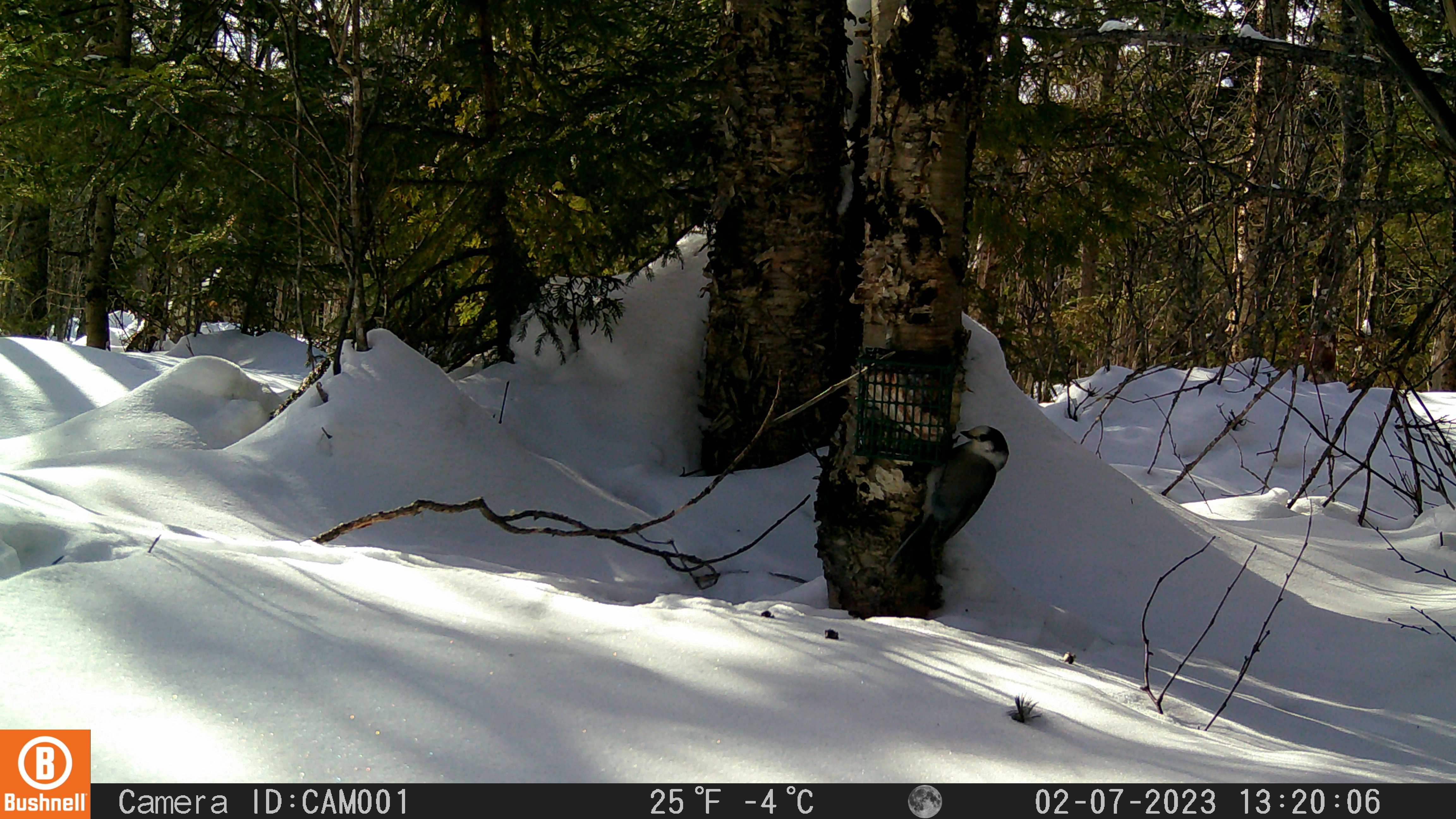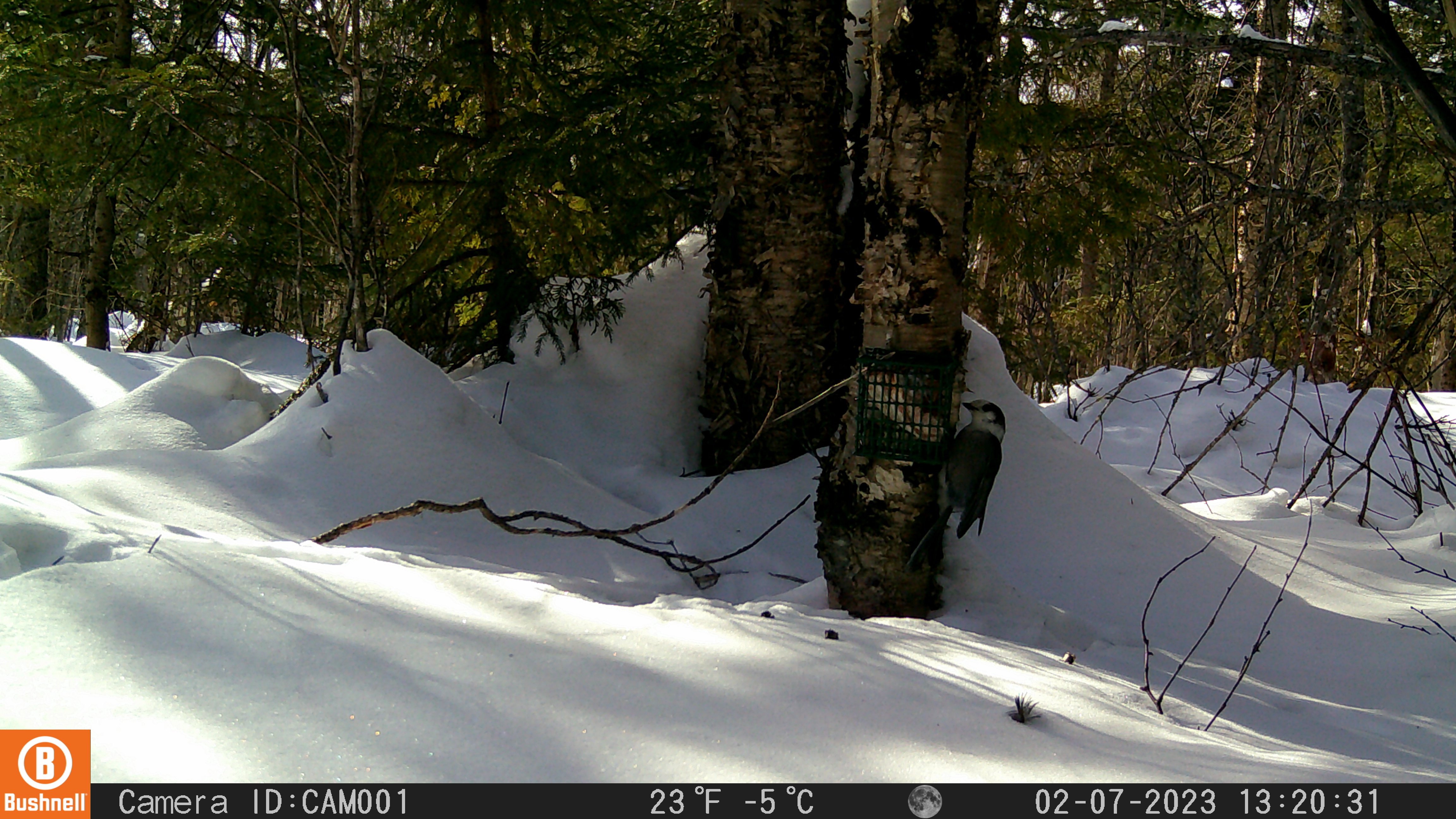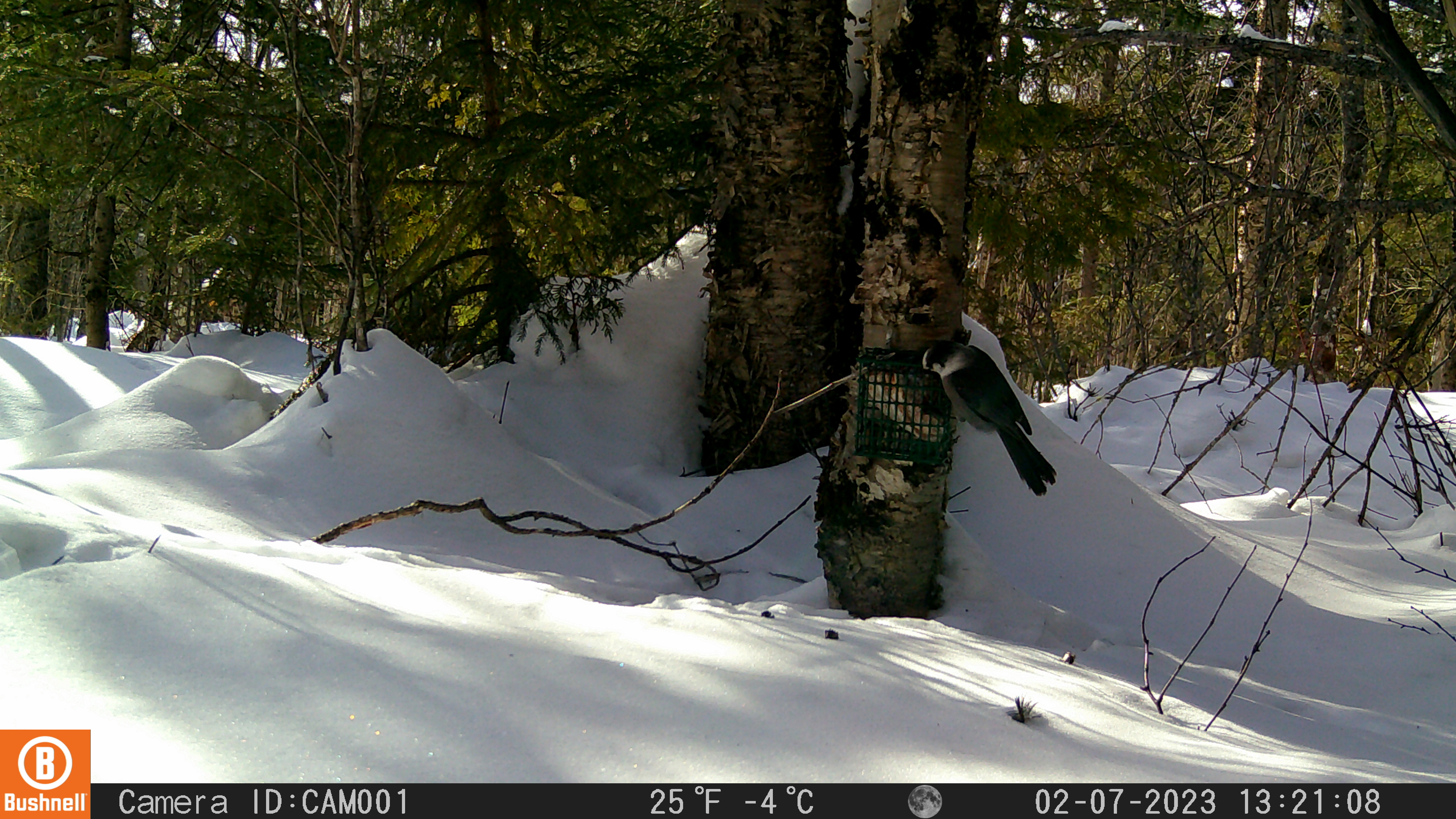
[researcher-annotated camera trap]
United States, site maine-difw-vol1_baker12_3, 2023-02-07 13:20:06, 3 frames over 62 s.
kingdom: Animalia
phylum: Chordata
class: Aves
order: Passeriformes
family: Corvidae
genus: Perisoreus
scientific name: Perisoreus canadensis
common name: canada jay